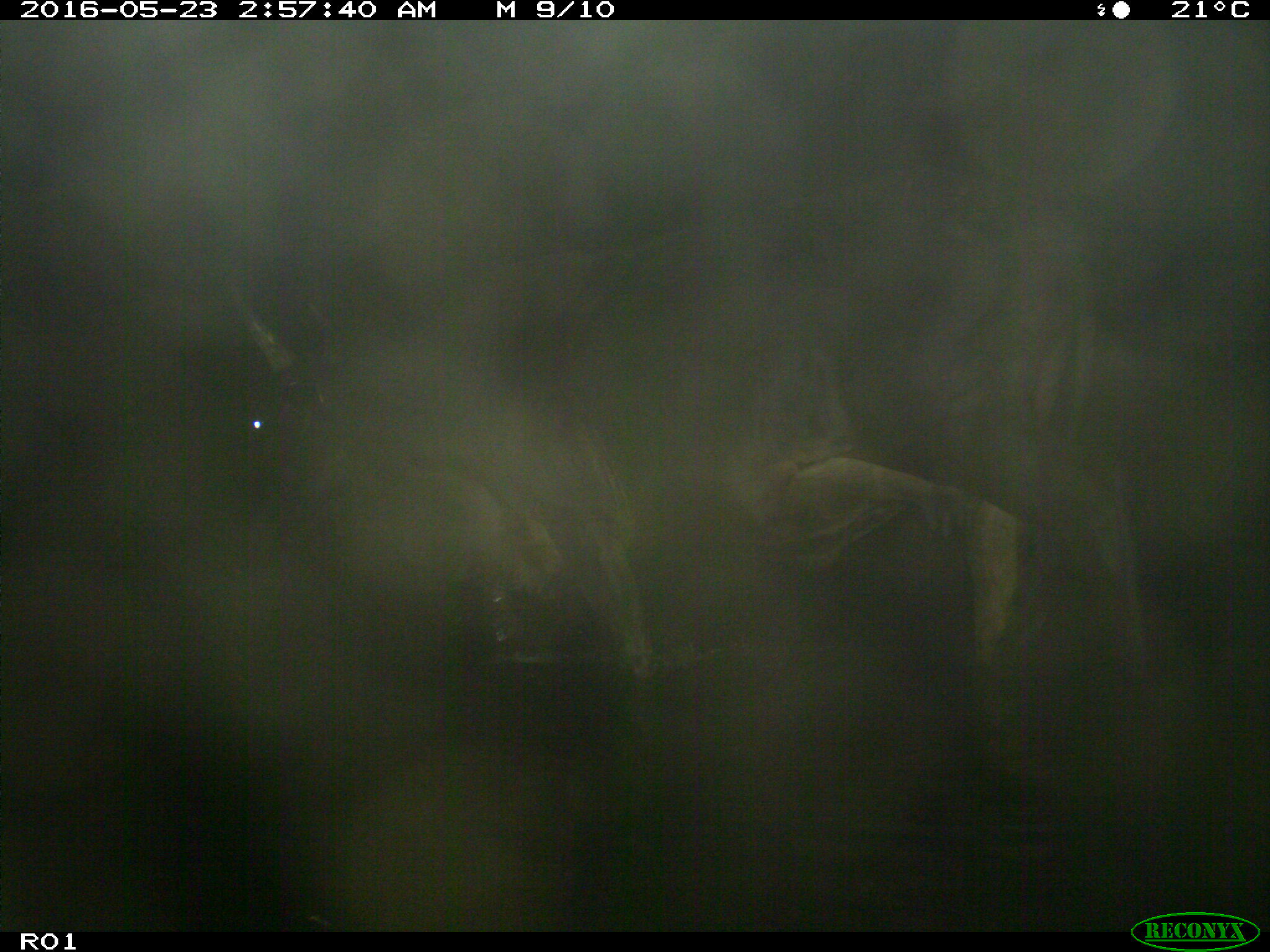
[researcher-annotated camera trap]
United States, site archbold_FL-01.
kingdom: Animalia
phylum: Chordata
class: Mammalia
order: Artiodactyla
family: Bovidae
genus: Bos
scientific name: Bos taurus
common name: domestic cow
Bos taurus (domestic cow).